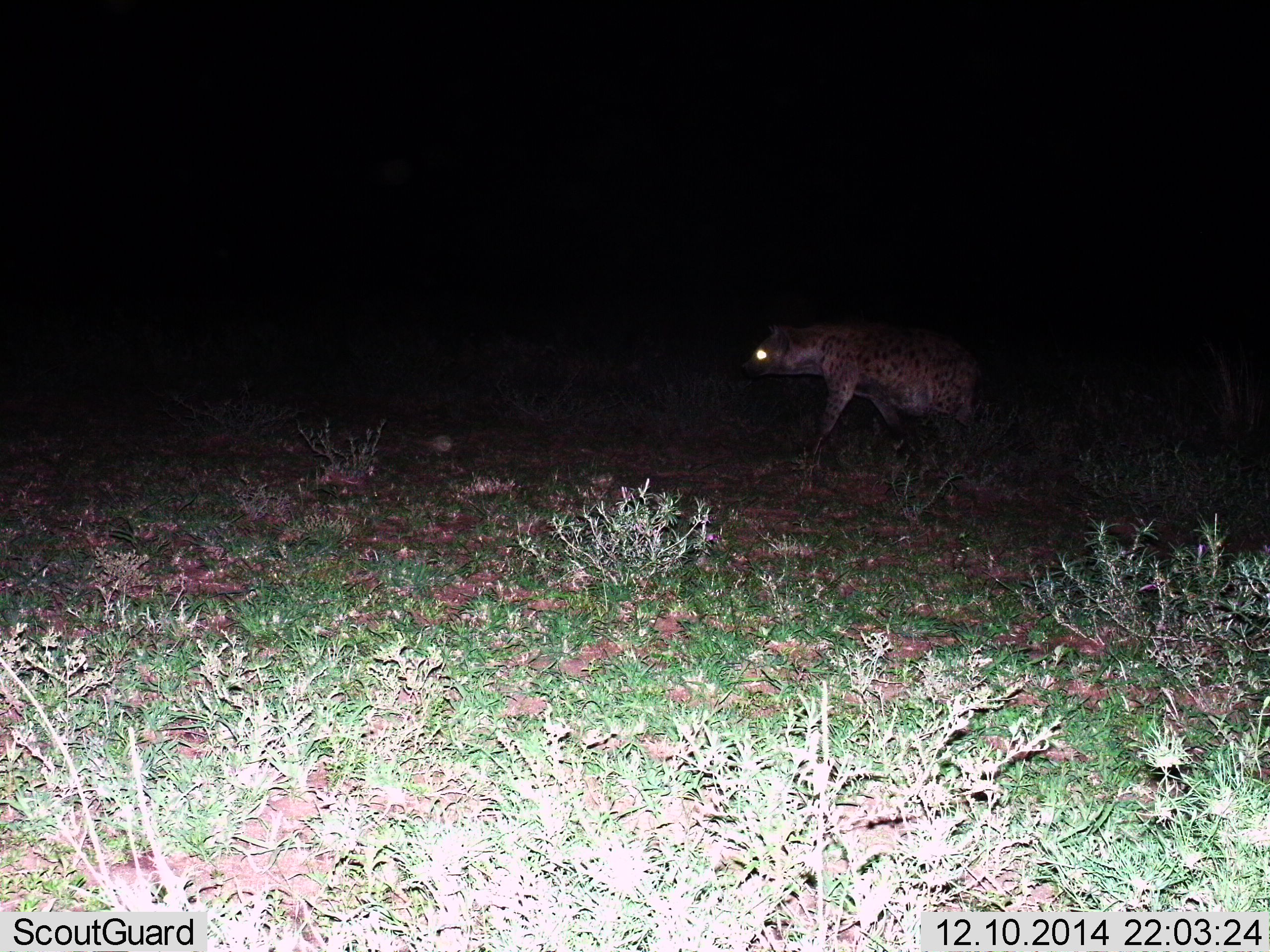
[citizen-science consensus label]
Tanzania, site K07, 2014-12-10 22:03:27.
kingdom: Animalia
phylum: Chordata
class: Mammalia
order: Carnivora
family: Hyaenidae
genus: Crocuta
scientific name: Crocuta crocuta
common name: spotted hyena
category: hyenaspotted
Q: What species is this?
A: Hyenaspotted (spotted hyena) (Crocuta crocuta).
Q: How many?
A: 1.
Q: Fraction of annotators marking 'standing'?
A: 20%.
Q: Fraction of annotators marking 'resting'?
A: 0%.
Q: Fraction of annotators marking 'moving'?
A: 90%.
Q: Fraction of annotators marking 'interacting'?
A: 0%.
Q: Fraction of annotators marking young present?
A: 0%.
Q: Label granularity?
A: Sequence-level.